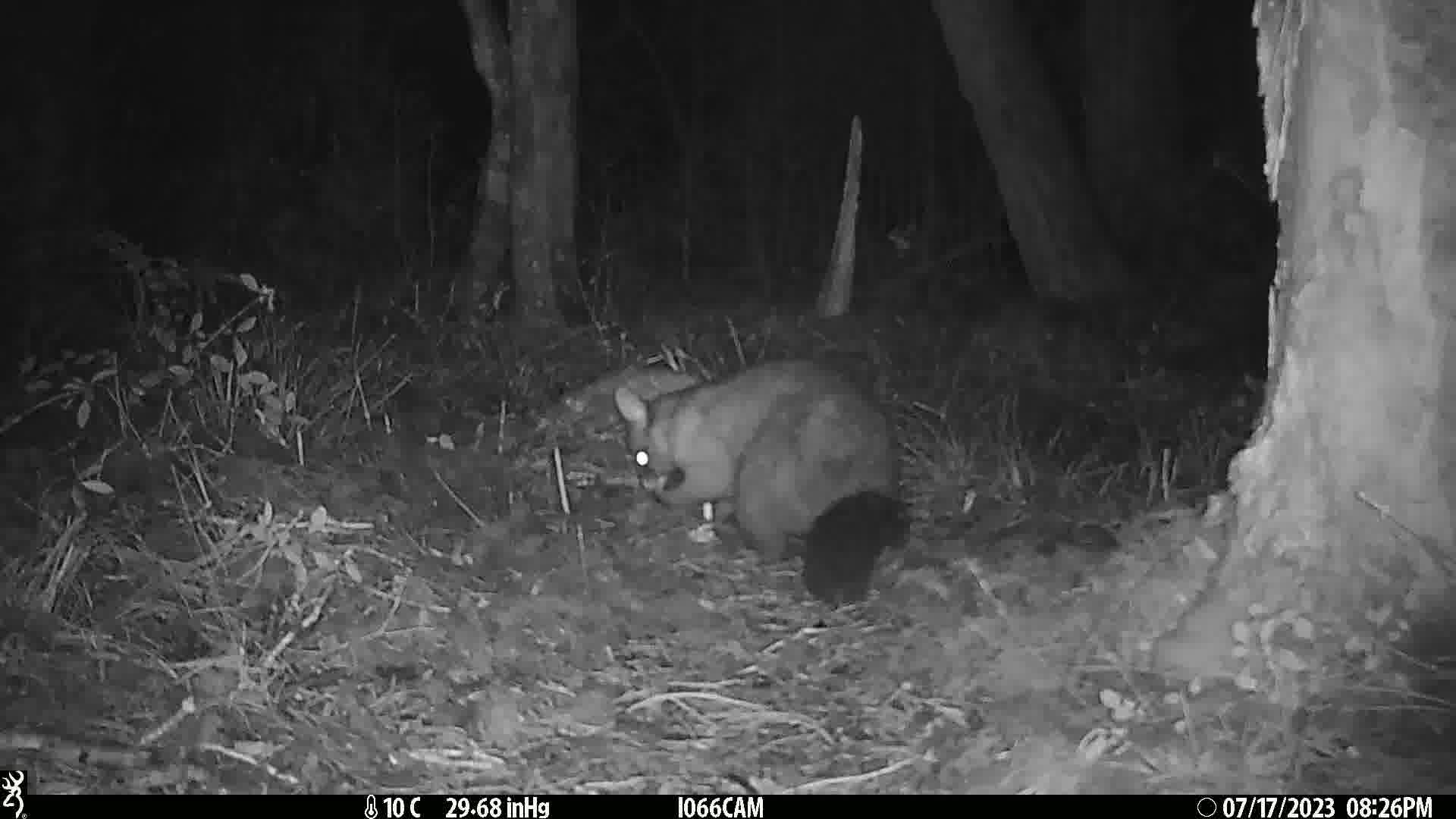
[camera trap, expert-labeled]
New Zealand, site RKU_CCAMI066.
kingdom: Animalia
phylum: Chordata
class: Mammalia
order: Diprotodontia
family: Phalangeridae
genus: Trichosurus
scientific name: Trichosurus vulpecula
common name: common brushtail possum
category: possum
Possum (common brushtail possum) (Trichosurus vulpecula).